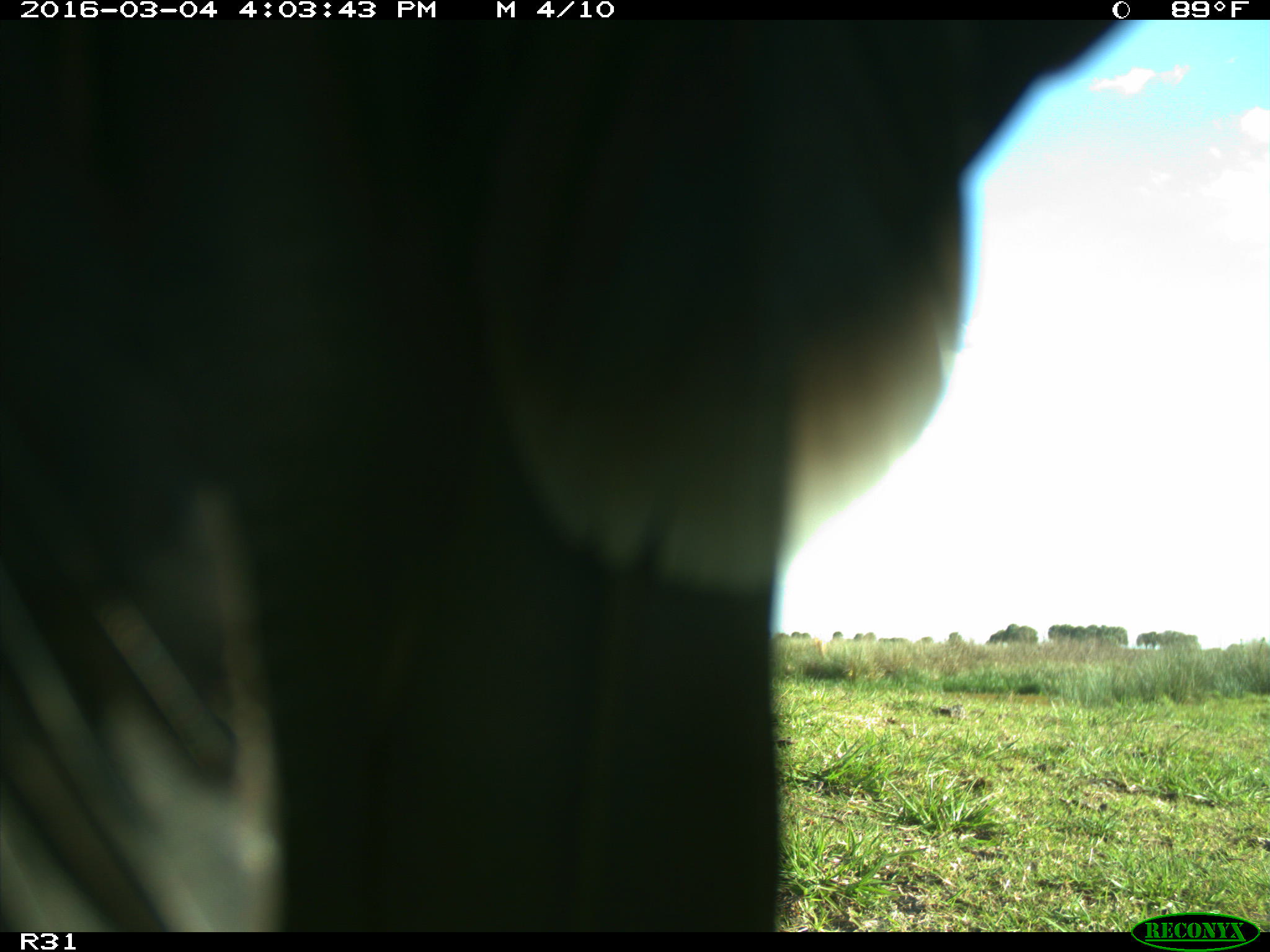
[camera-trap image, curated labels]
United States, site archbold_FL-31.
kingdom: Animalia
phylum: Chordata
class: Aves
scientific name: Aves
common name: birds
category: unidentified bird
Unidentified bird (birds) (Aves).